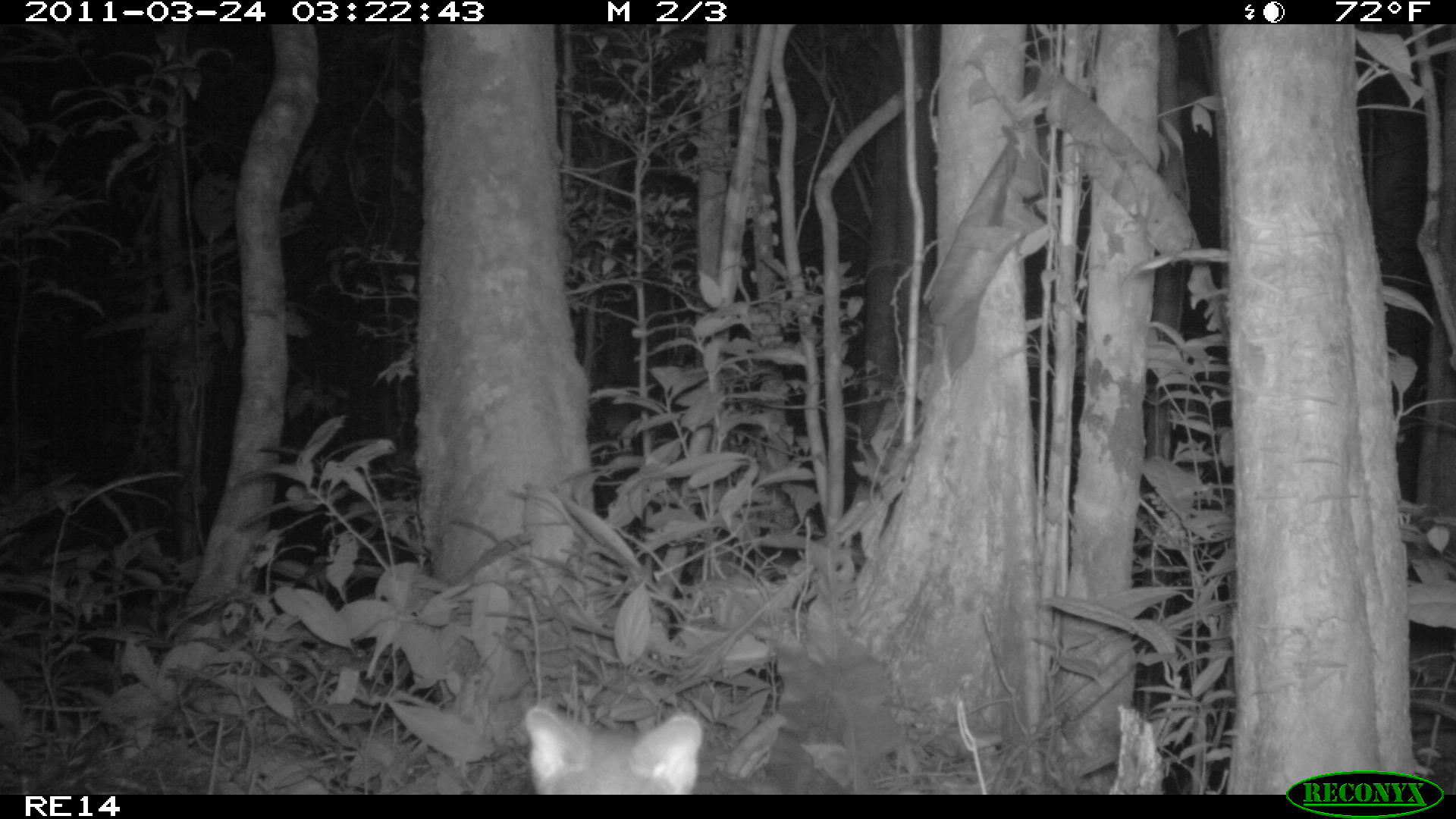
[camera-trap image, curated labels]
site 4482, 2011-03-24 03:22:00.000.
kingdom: Animalia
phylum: Chordata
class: Mammalia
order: Carnivora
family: Eupleridae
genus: Fossa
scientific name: Fossa fossana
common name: fanaloka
Fossa fossana (fanaloka), count 1.